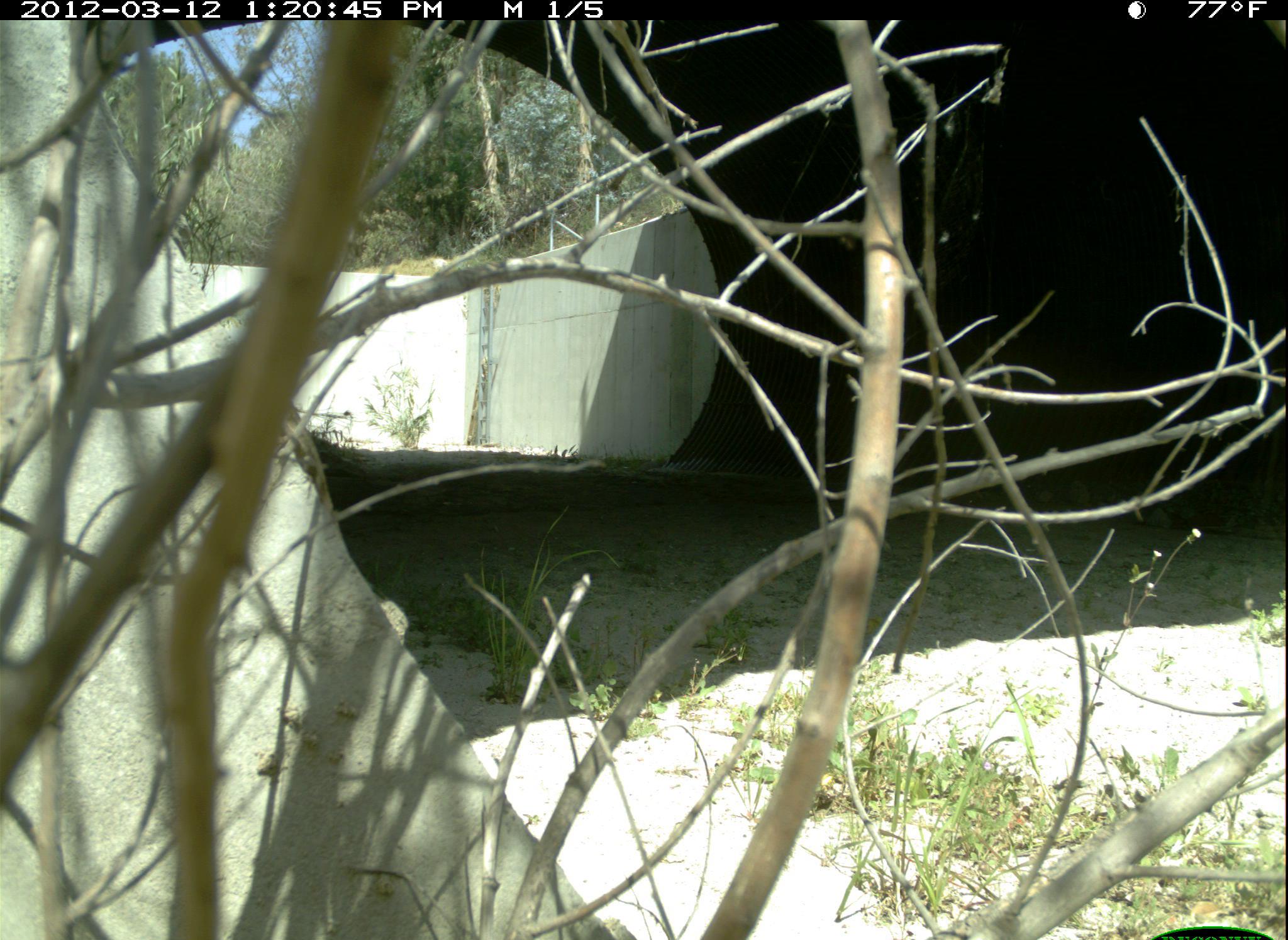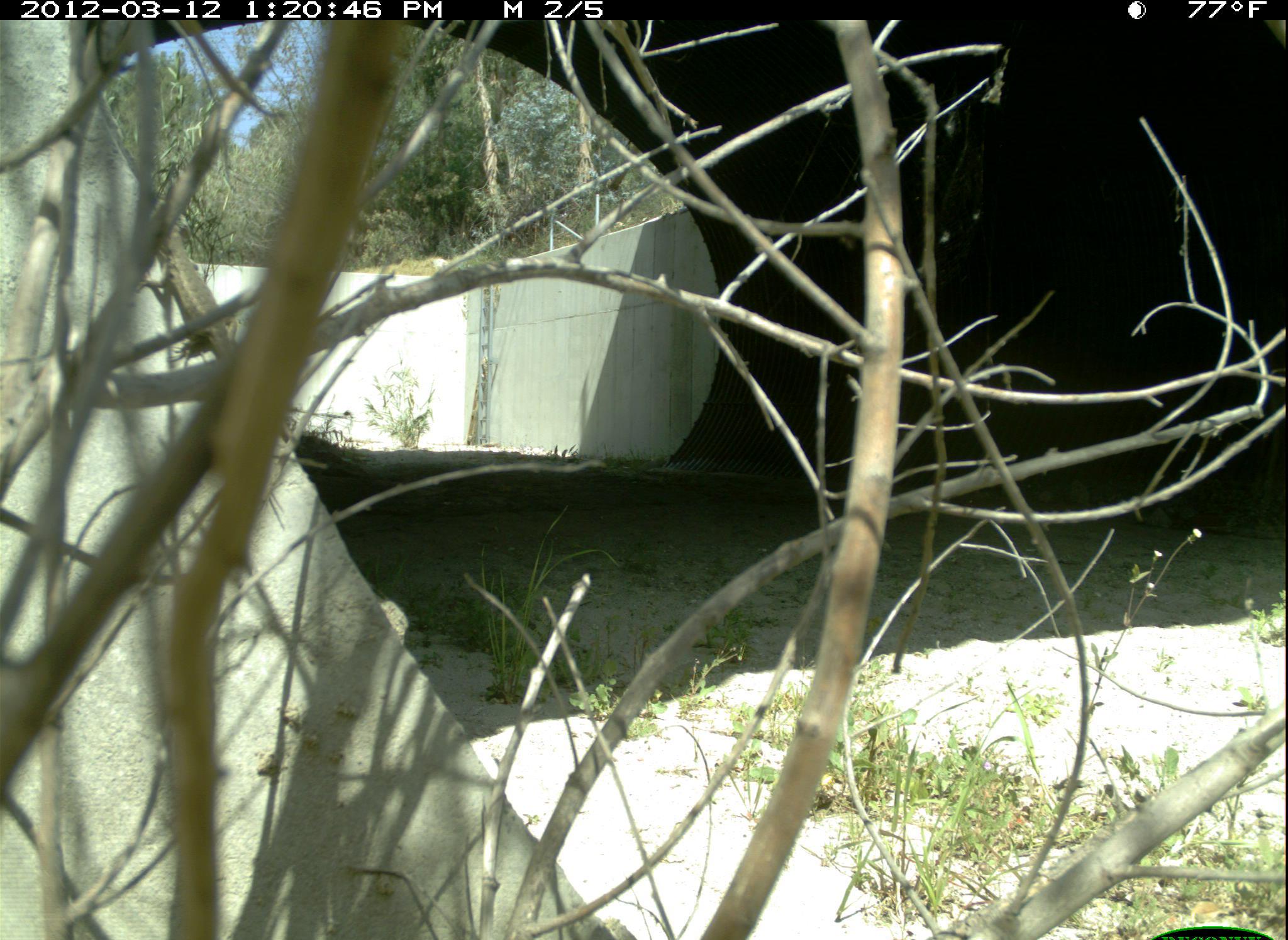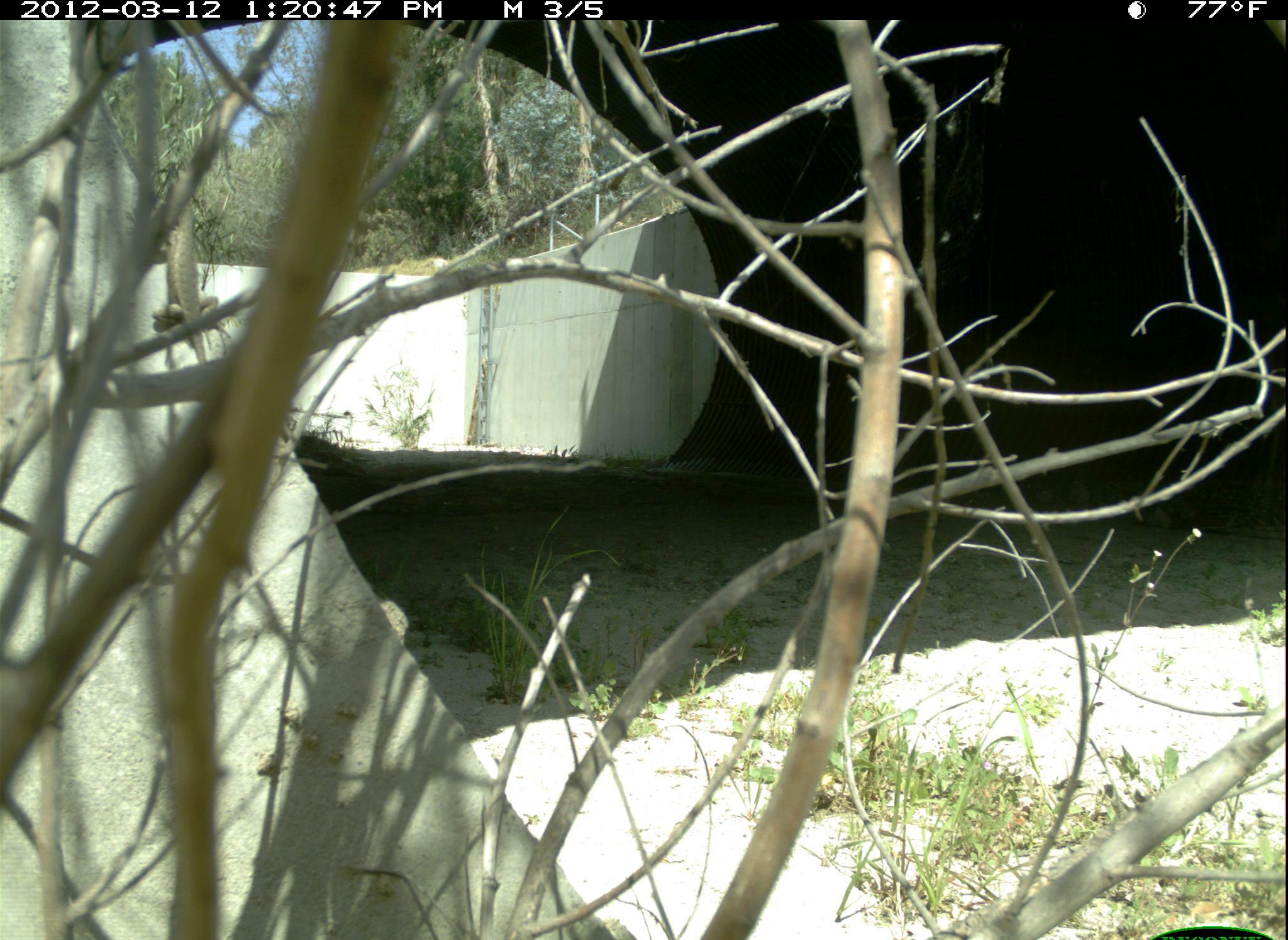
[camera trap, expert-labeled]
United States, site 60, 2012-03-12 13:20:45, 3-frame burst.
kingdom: Animalia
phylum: Chordata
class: Reptilia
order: Squamata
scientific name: Squamata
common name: lizard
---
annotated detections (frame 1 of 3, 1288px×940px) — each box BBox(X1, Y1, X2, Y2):
lizard: BBox(268, 376, 342, 515)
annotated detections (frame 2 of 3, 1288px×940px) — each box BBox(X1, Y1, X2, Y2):
lizard: BBox(136, 193, 296, 447)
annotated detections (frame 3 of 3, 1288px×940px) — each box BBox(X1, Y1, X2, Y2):
lizard: BBox(153, 161, 232, 366)